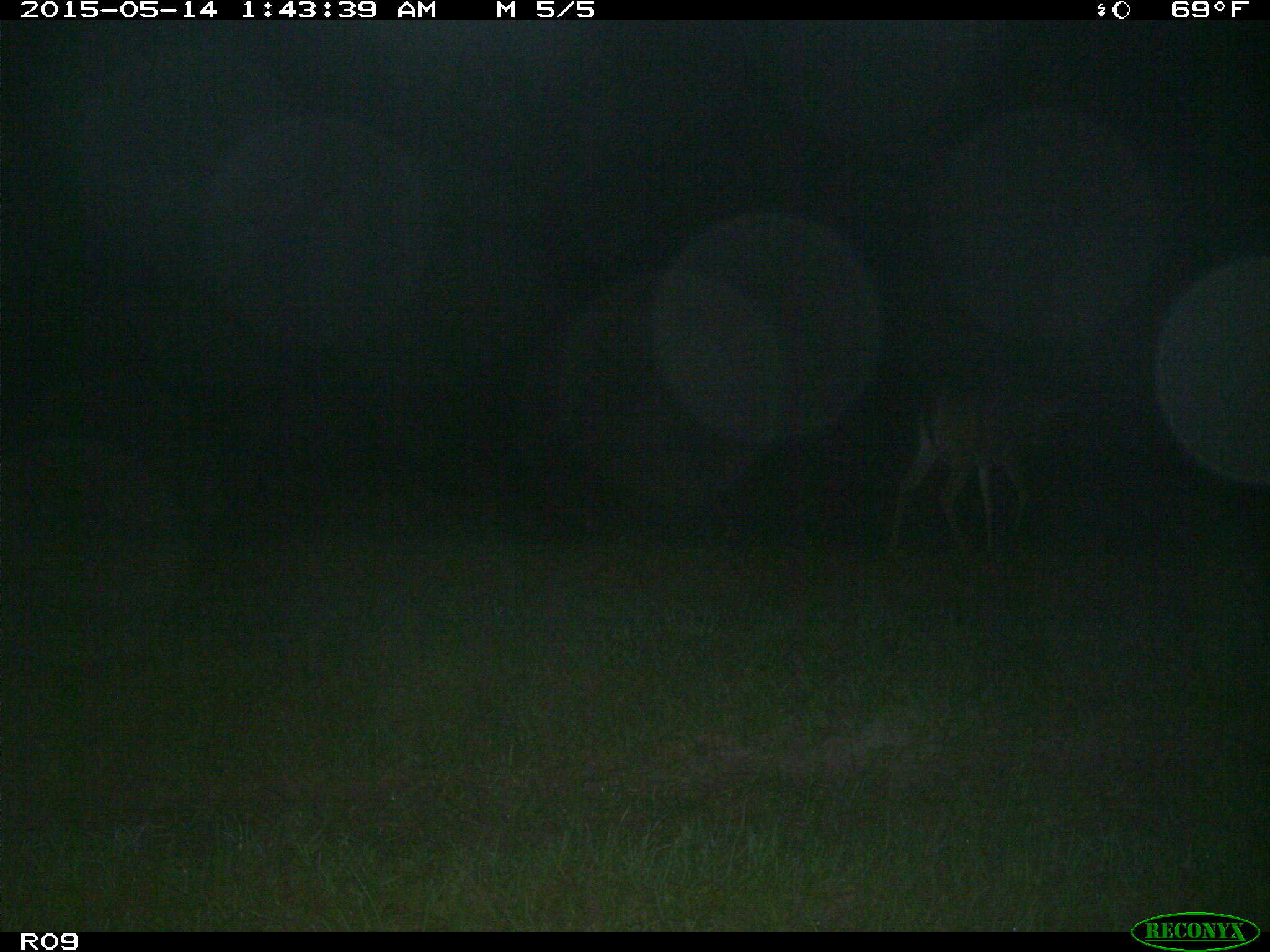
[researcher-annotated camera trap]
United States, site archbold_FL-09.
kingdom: Animalia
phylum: Chordata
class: Mammalia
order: Artiodactyla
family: Cervidae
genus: Odocoileus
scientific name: Odocoileus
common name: deer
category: unidentified deer